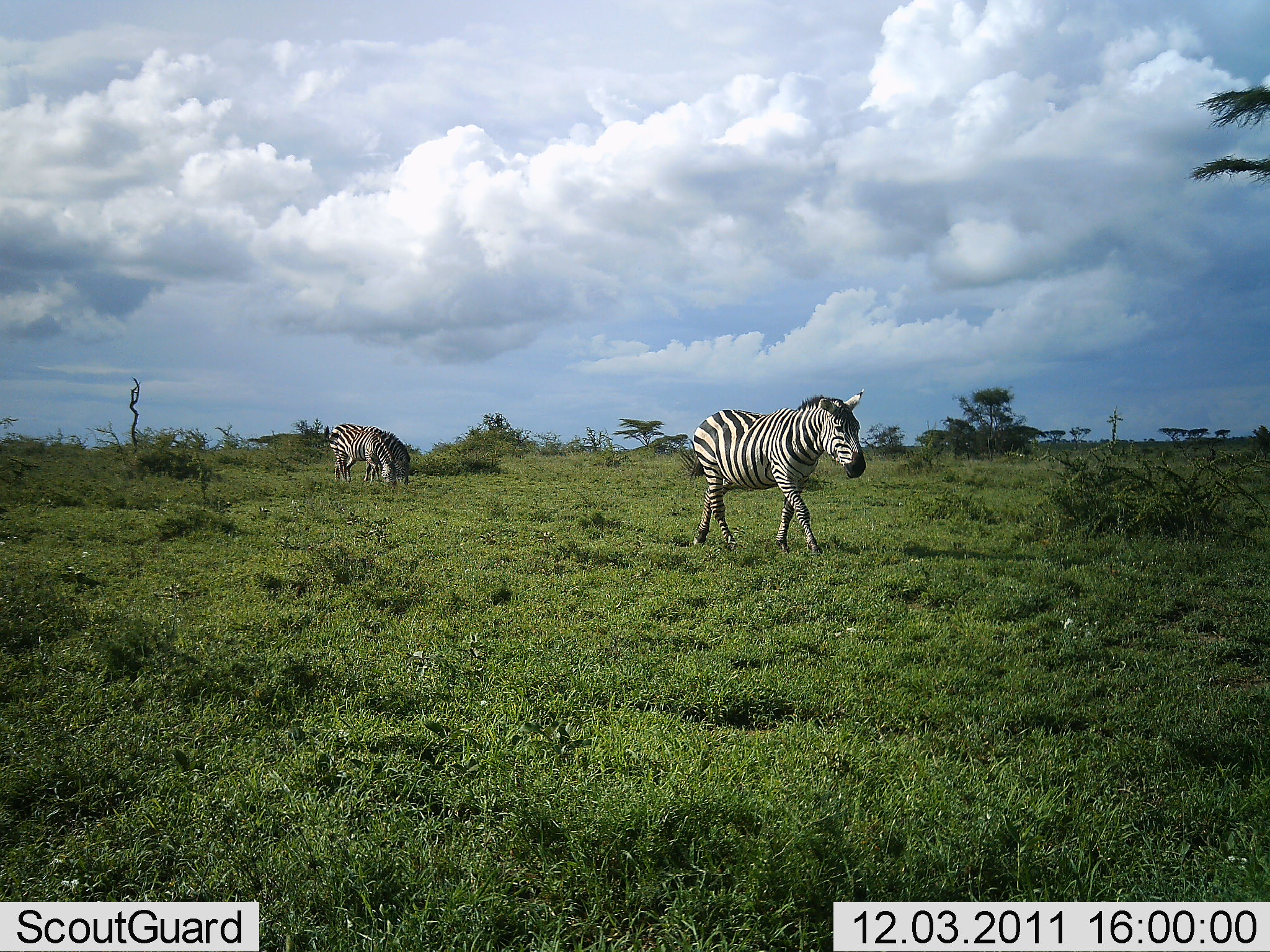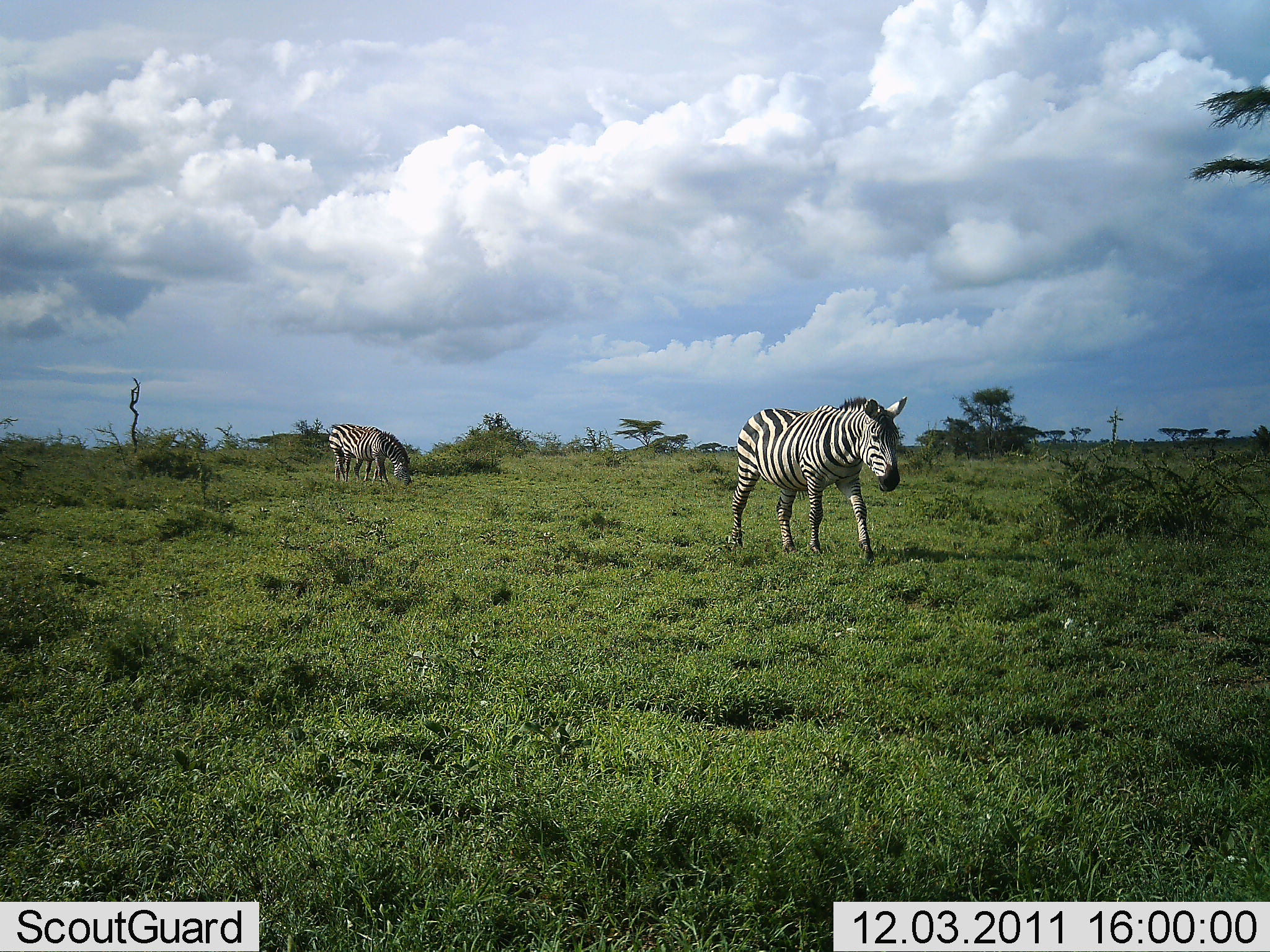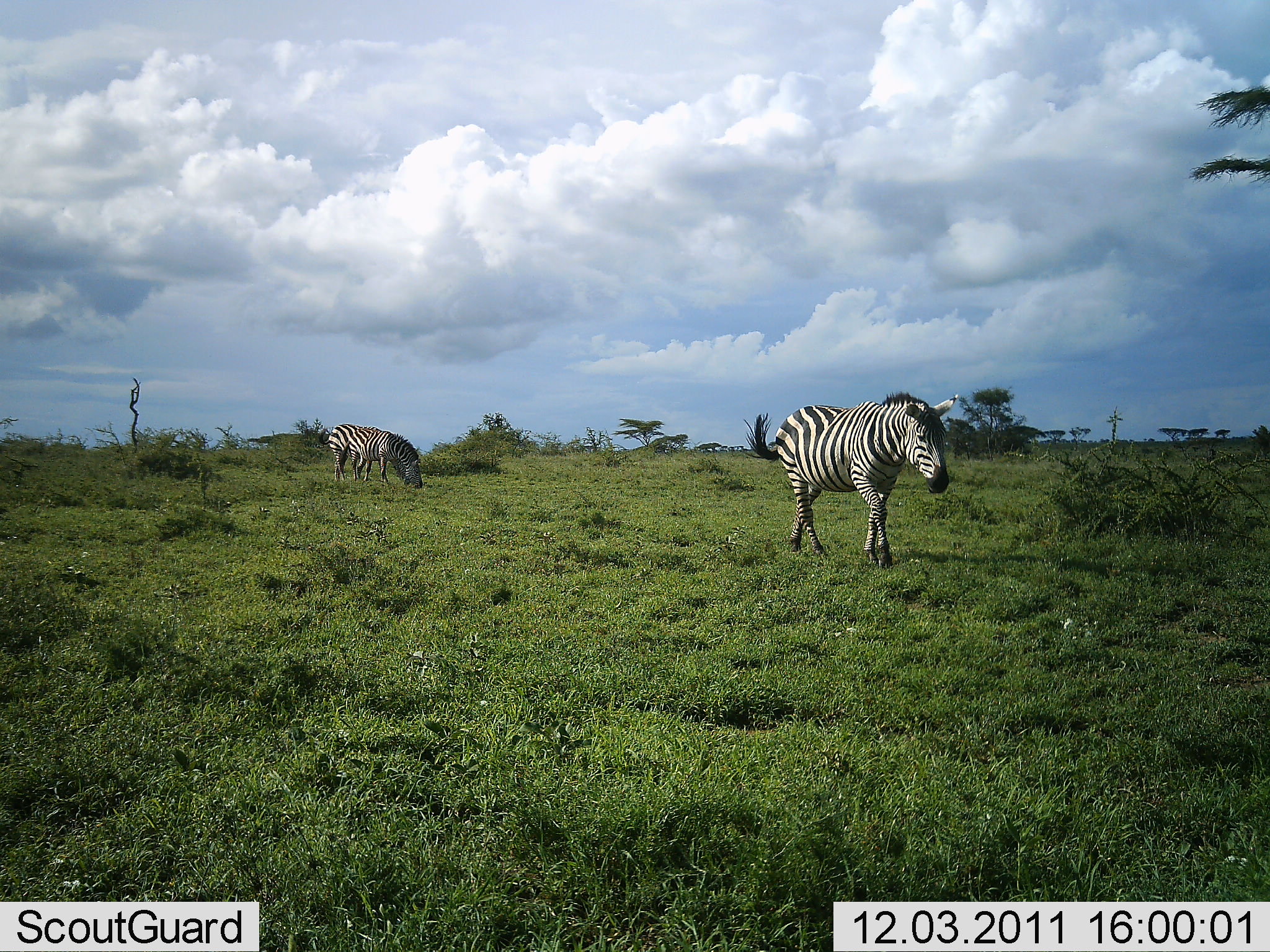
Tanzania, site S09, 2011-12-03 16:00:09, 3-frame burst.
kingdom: Animalia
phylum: Chordata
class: Mammalia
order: Perissodactyla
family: Equidae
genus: Equus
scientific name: Equus quagga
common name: plains zebra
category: zebra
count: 2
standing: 9%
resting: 0%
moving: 100%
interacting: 0%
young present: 0%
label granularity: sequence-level